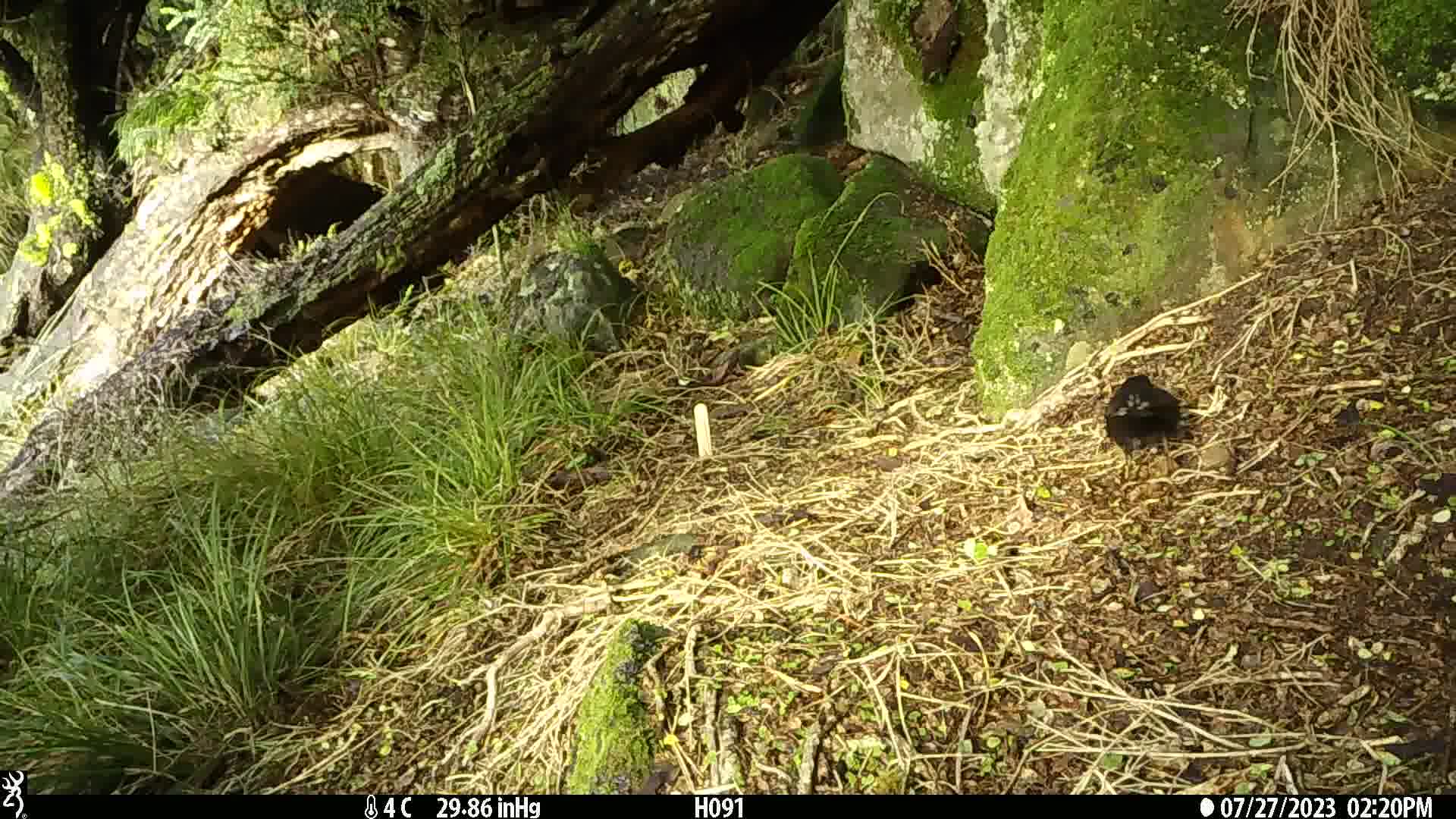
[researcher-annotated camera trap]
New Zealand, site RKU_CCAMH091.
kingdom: Animalia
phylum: Chordata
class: Aves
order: Passeriformes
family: Turdidae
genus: Turdus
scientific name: Turdus merula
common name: eurasian blackbird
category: blackbird